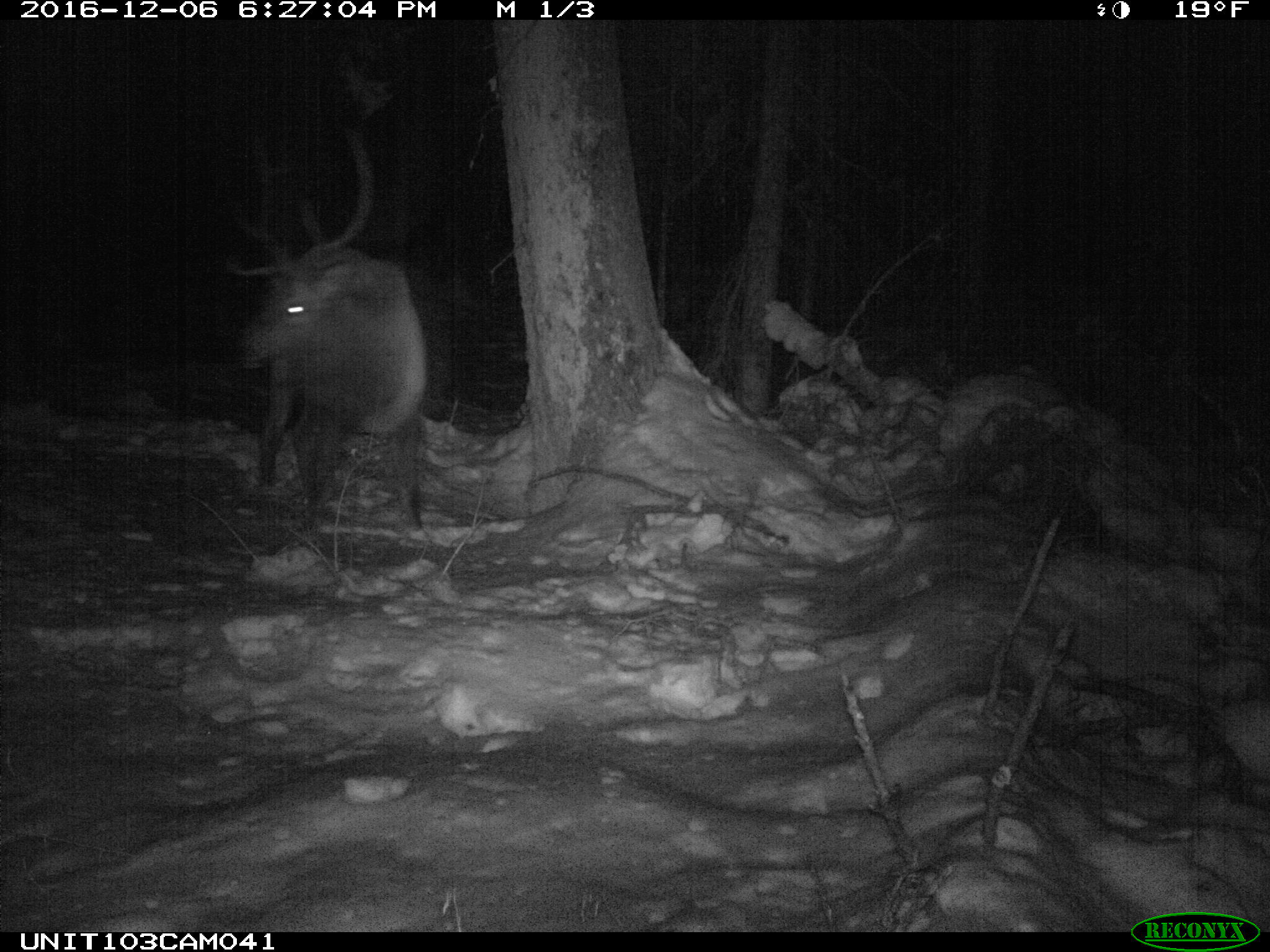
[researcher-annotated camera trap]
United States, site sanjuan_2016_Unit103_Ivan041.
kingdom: Animalia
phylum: Chordata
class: Mammalia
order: Artiodactyla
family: Cervidae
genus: Cervus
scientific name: Cervus elaphus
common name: red deer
Cervus elaphus (red deer).